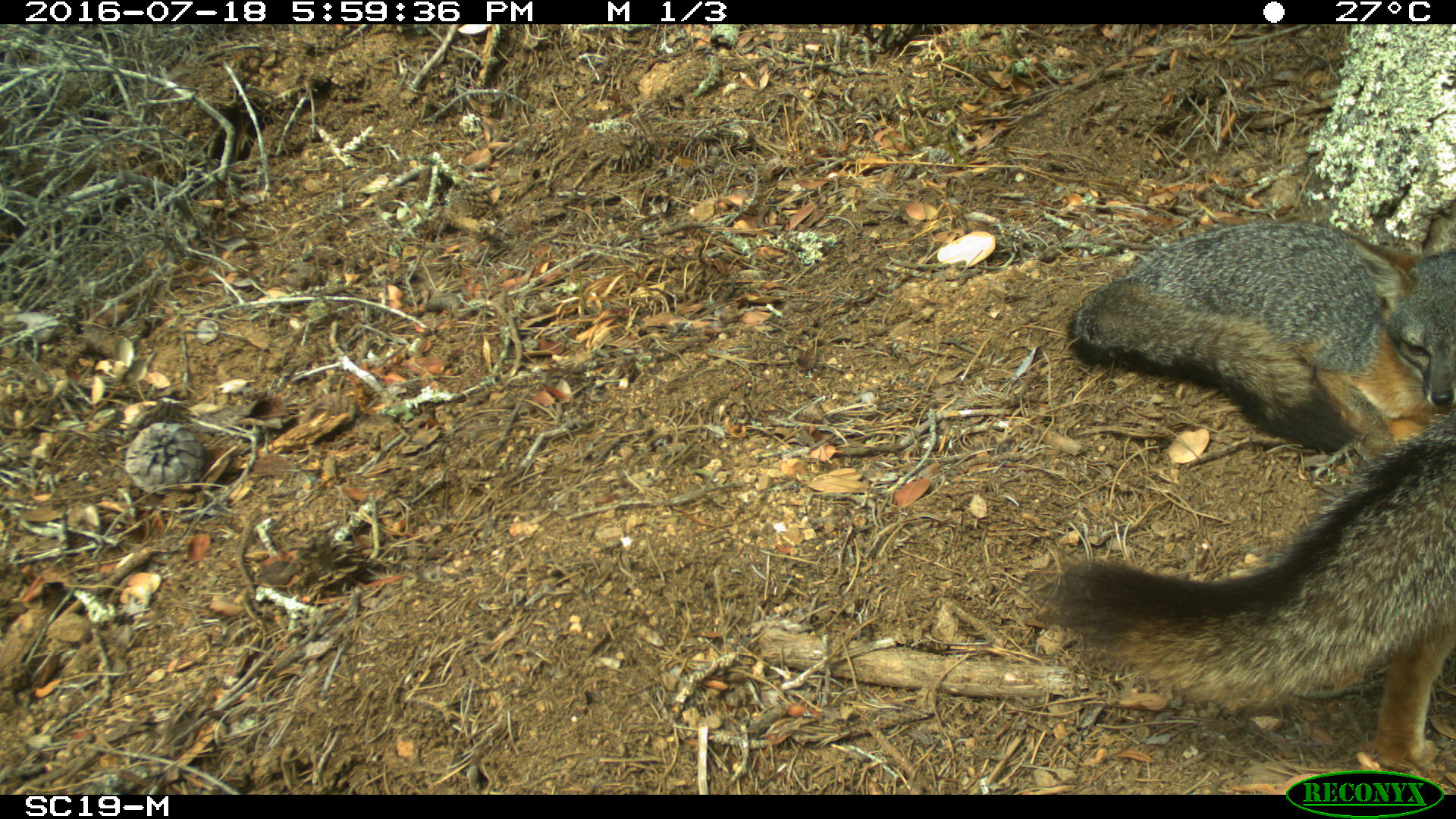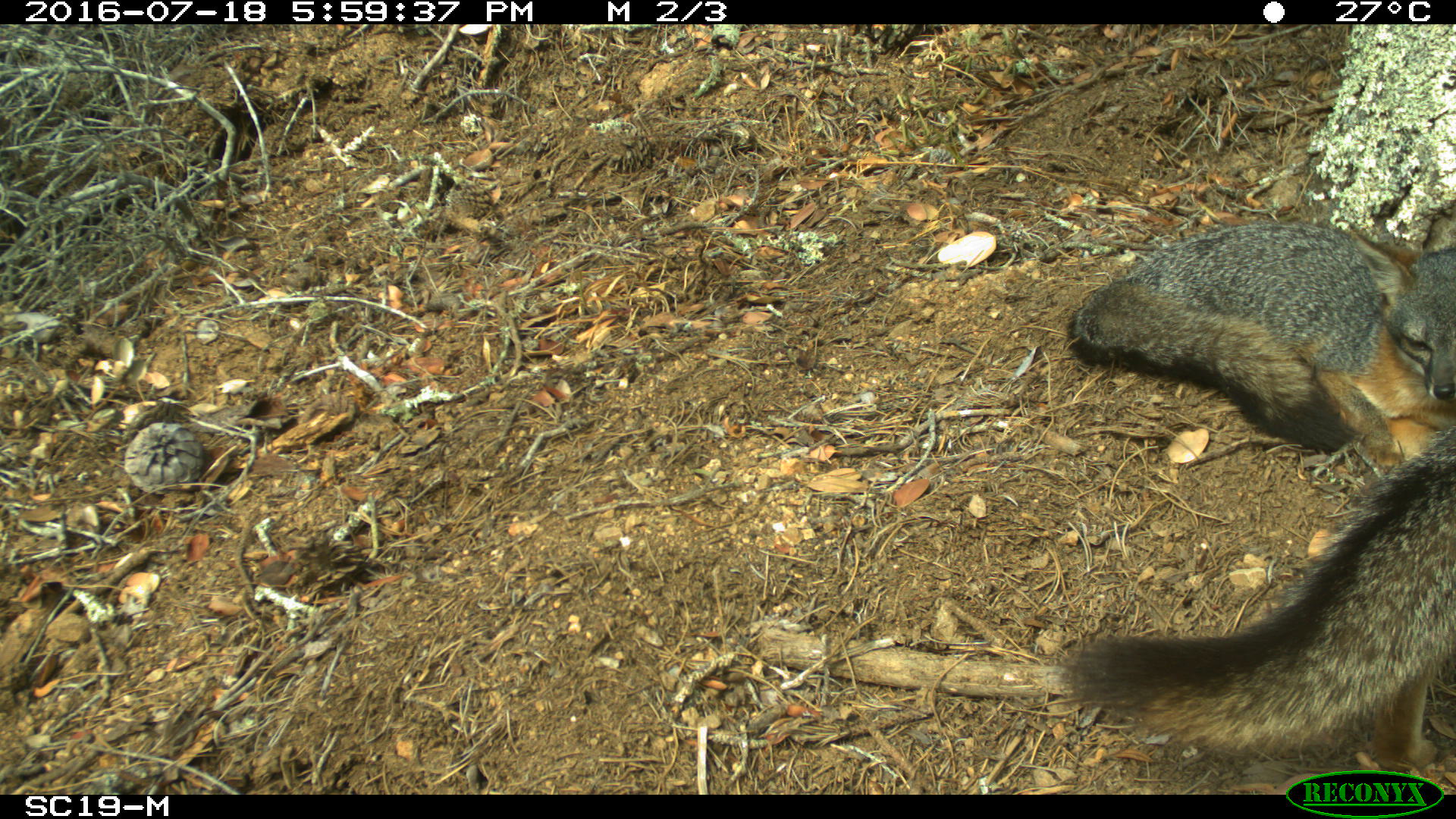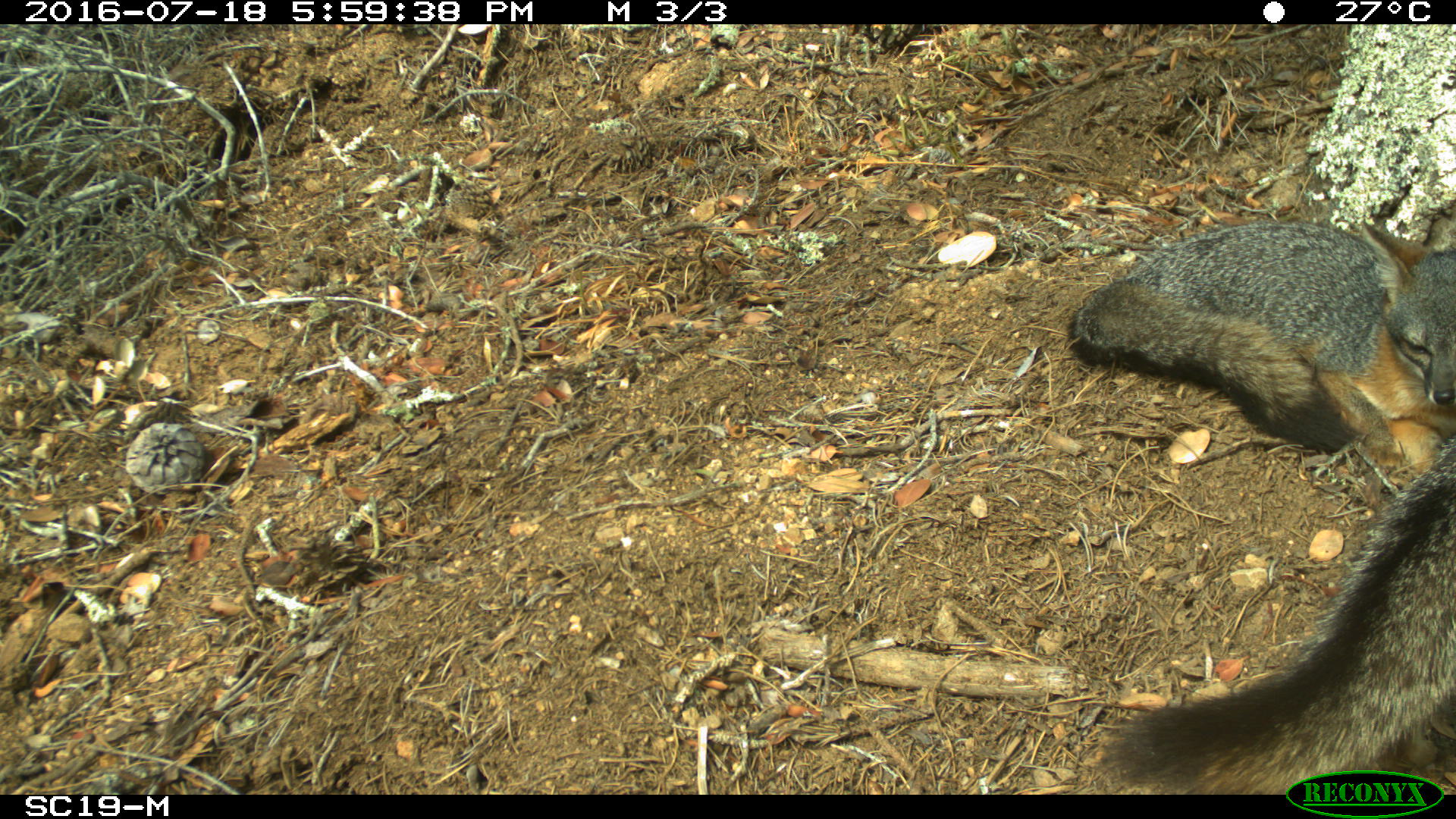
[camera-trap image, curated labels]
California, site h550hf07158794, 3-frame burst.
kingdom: Animalia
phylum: Chordata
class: Mammalia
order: Carnivora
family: Canidae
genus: Urocyon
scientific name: Urocyon littoralis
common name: island fox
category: fox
Fox (island fox) (Urocyon littoralis).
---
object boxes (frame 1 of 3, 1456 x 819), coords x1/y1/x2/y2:
fox: 1027/408/1455/769; 1065/201/1454/463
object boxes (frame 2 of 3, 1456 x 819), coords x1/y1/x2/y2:
fox: 1061/425/1455/771; 1075/218/1455/483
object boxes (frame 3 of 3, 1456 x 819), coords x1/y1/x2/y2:
fox: 1095/438/1455/794; 1065/222/1455/492